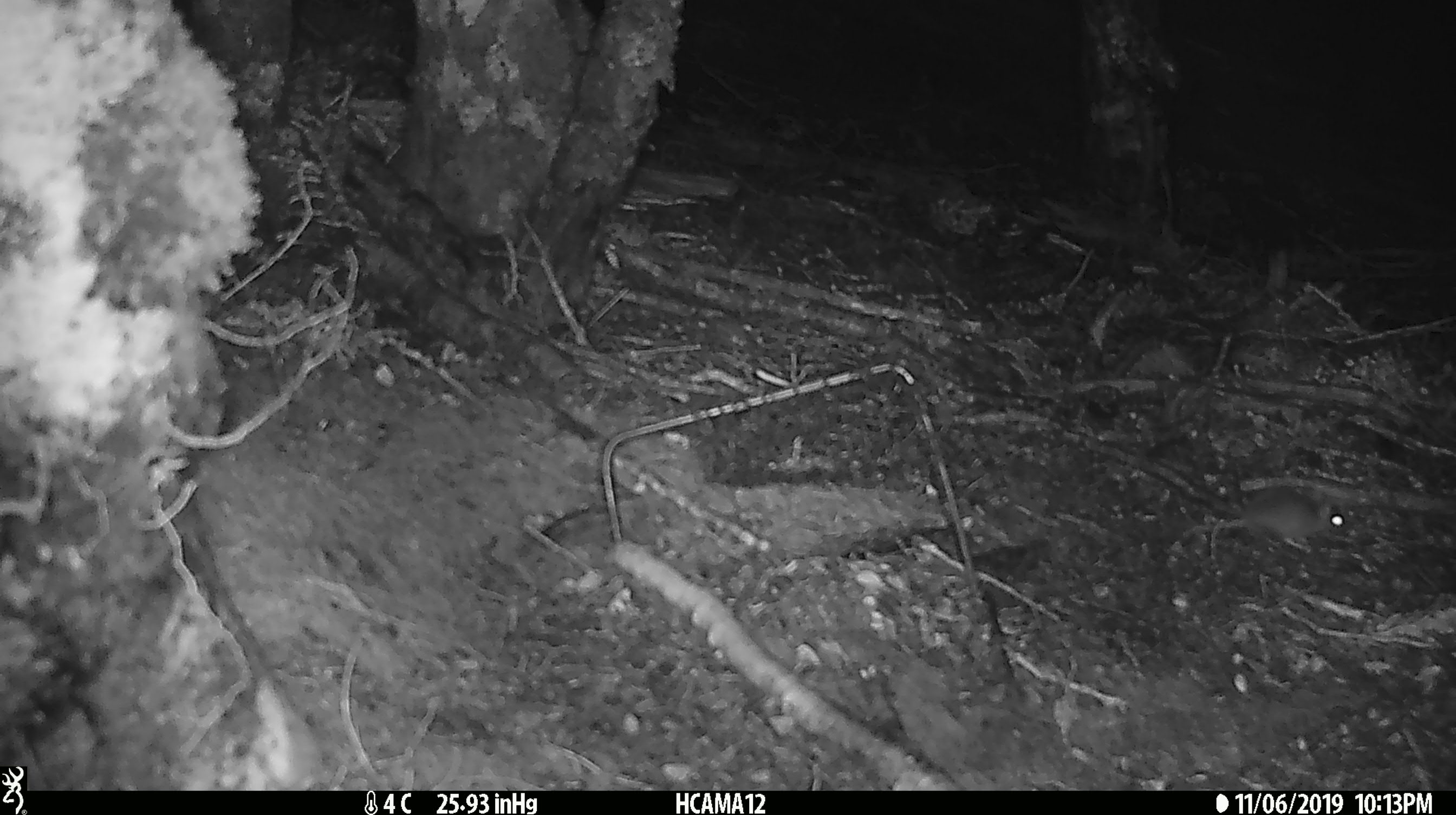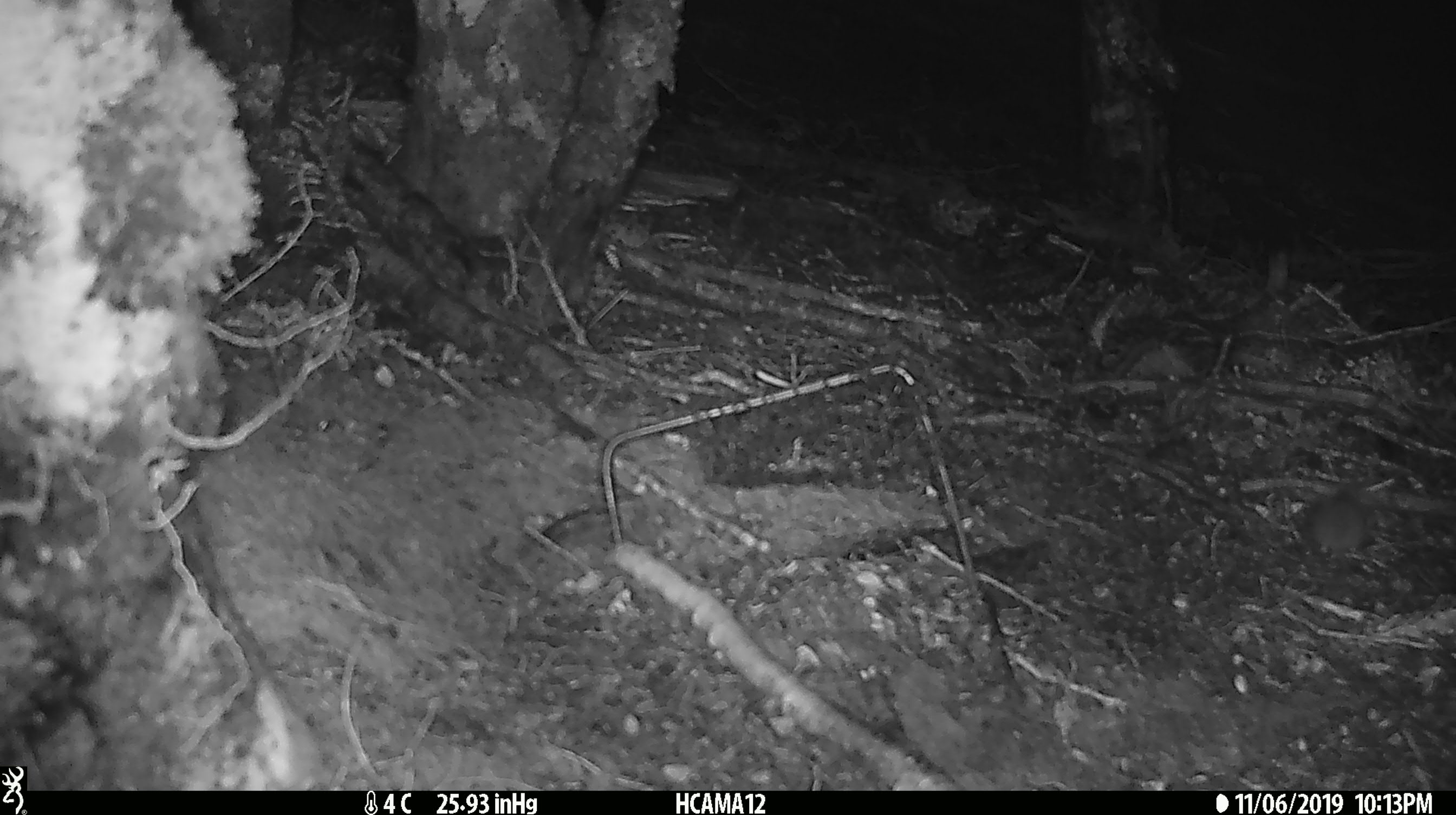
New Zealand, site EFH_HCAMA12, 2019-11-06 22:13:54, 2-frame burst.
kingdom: Animalia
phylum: Chordata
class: Mammalia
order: Rodentia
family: Muridae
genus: Mus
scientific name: Mus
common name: mouse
Mouse (Mus).